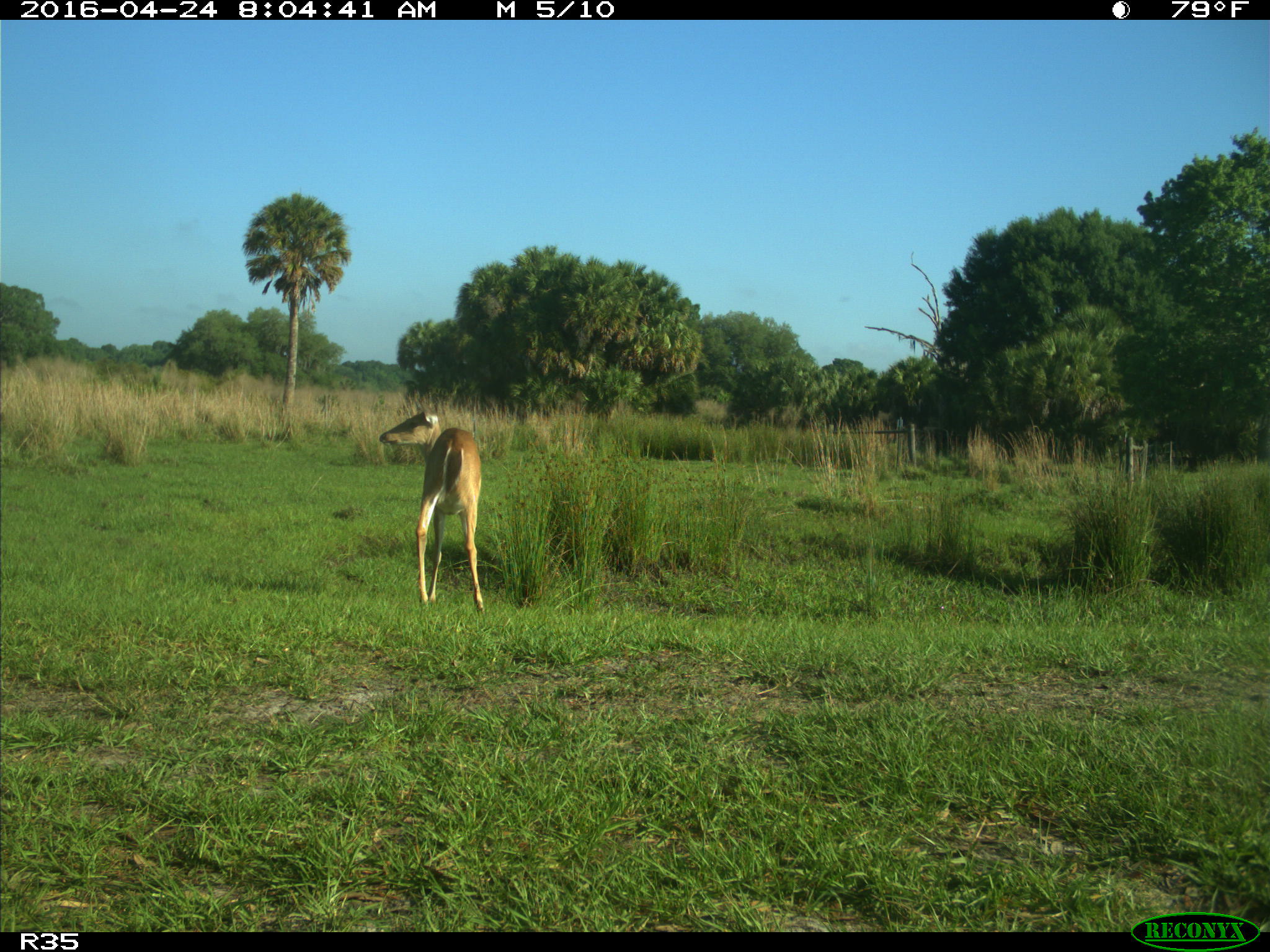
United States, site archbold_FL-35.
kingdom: Animalia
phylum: Chordata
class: Mammalia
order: Artiodactyla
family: Cervidae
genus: Odocoileus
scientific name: Odocoileus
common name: deer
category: unidentified deer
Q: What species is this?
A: Unidentified deer (deer) (Odocoileus).